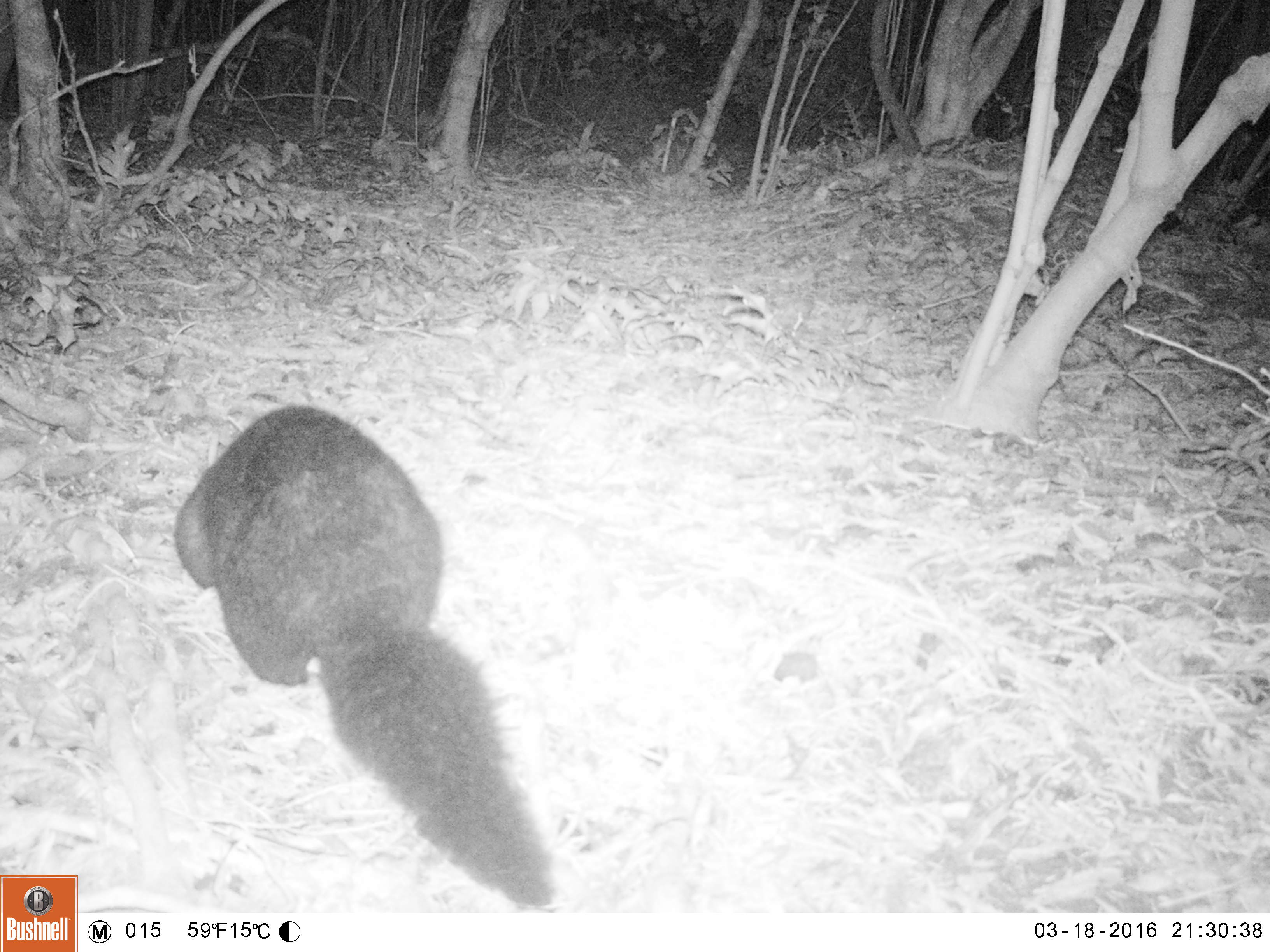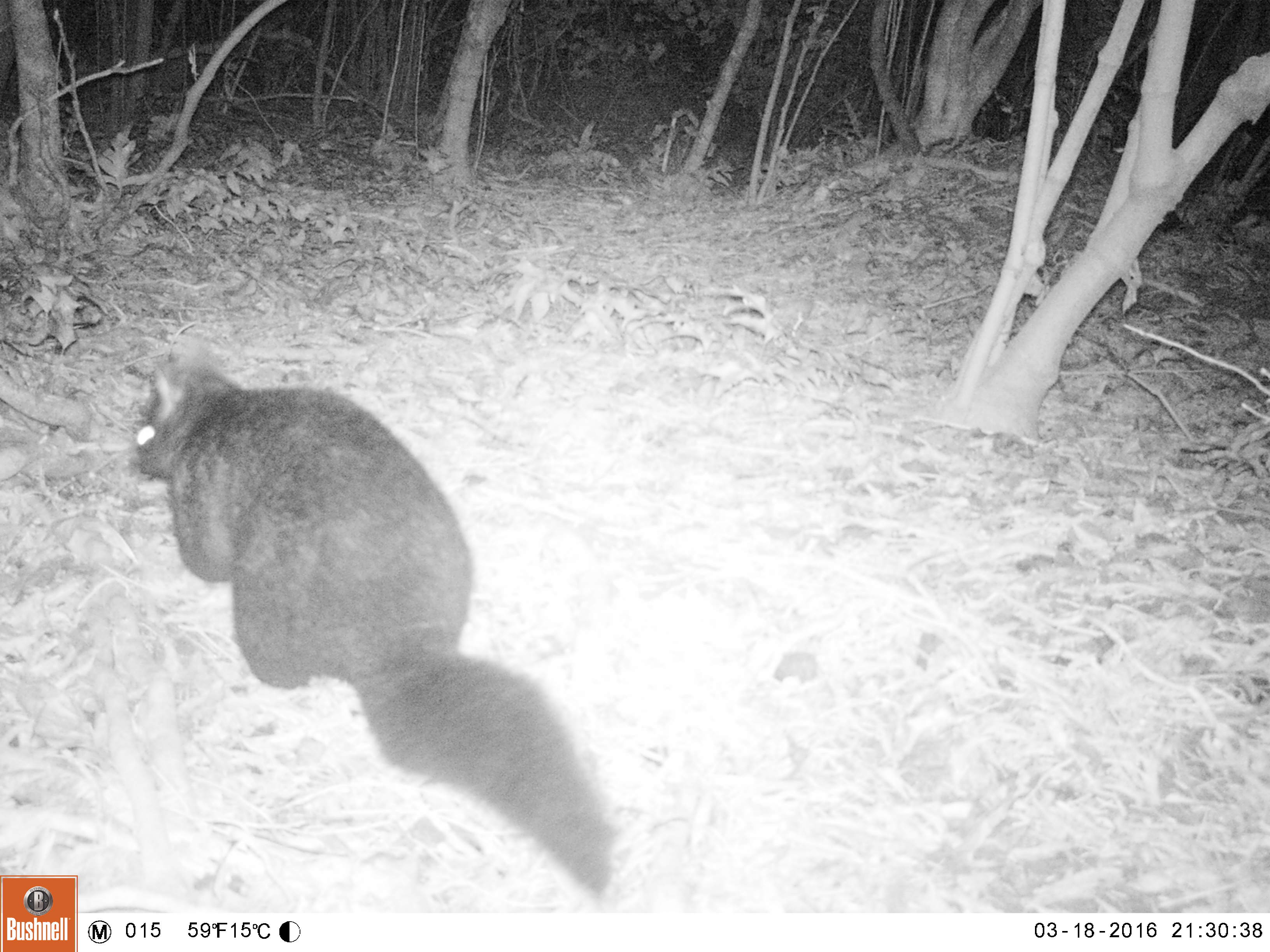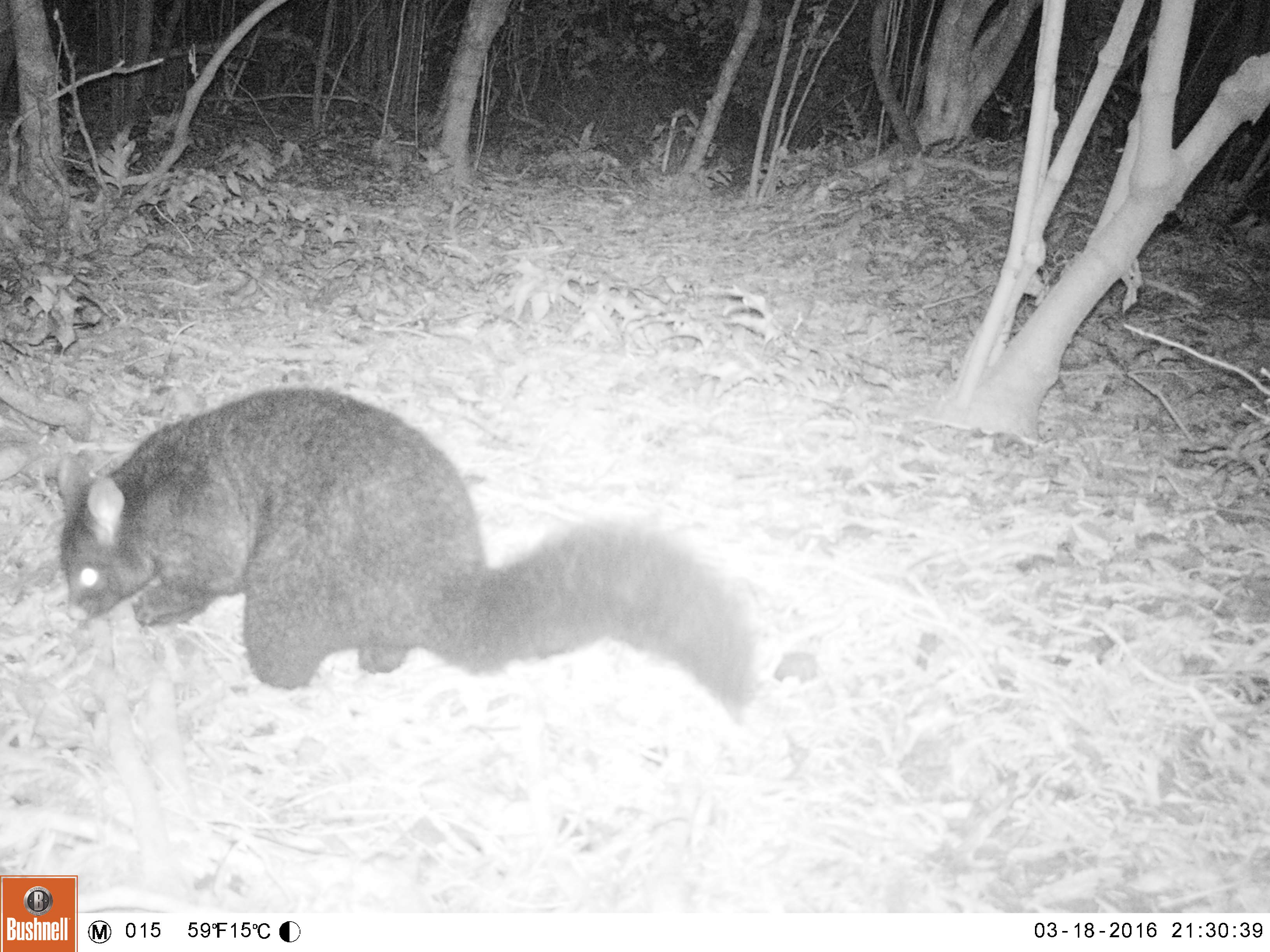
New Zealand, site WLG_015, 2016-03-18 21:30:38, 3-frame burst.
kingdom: Animalia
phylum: Chordata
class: Mammalia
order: Diprotodontia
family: Phalangeridae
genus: Trichosurus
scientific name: Trichosurus vulpecula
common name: common brushtail possum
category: possum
Possum (common brushtail possum) (Trichosurus vulpecula).